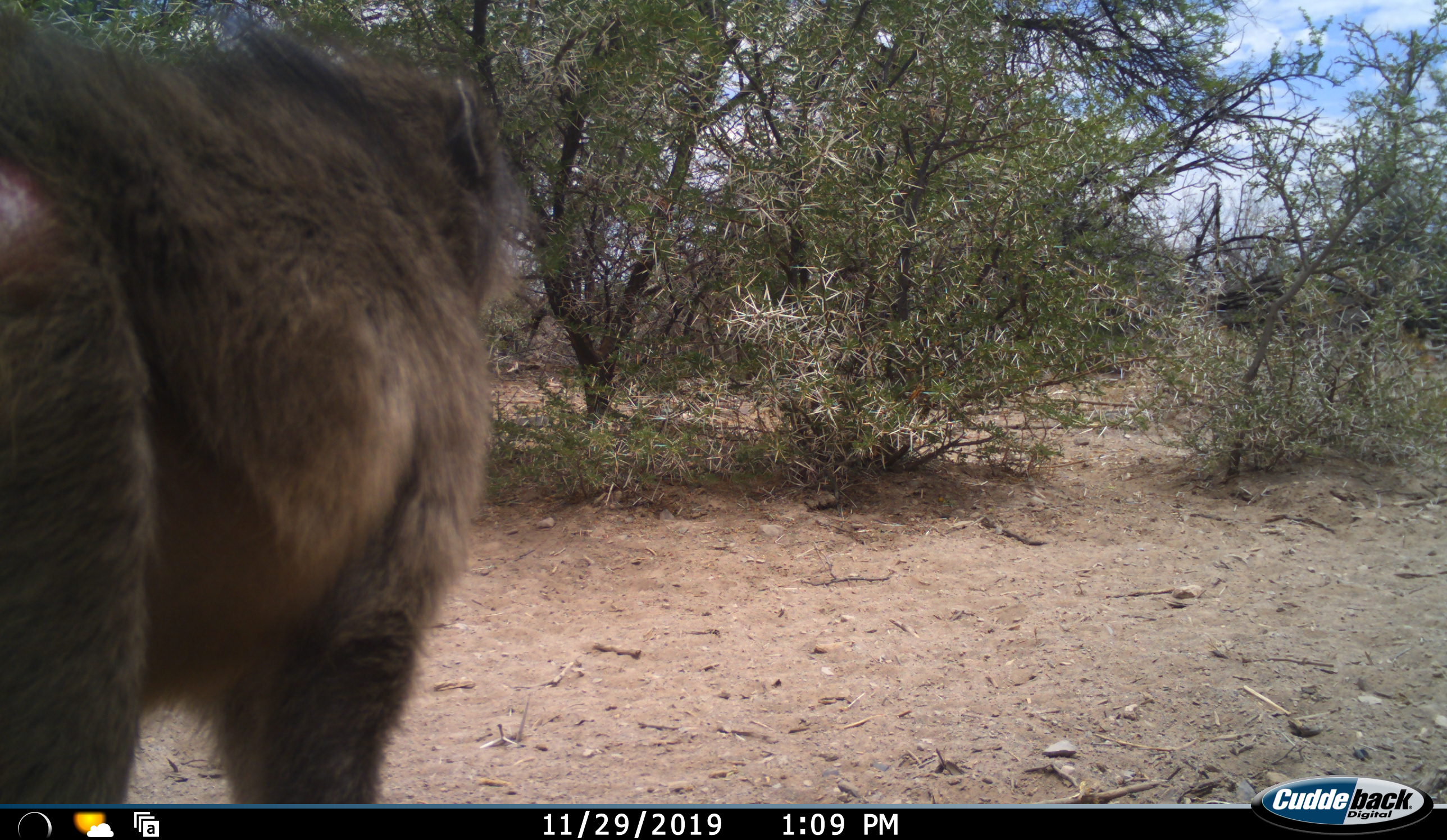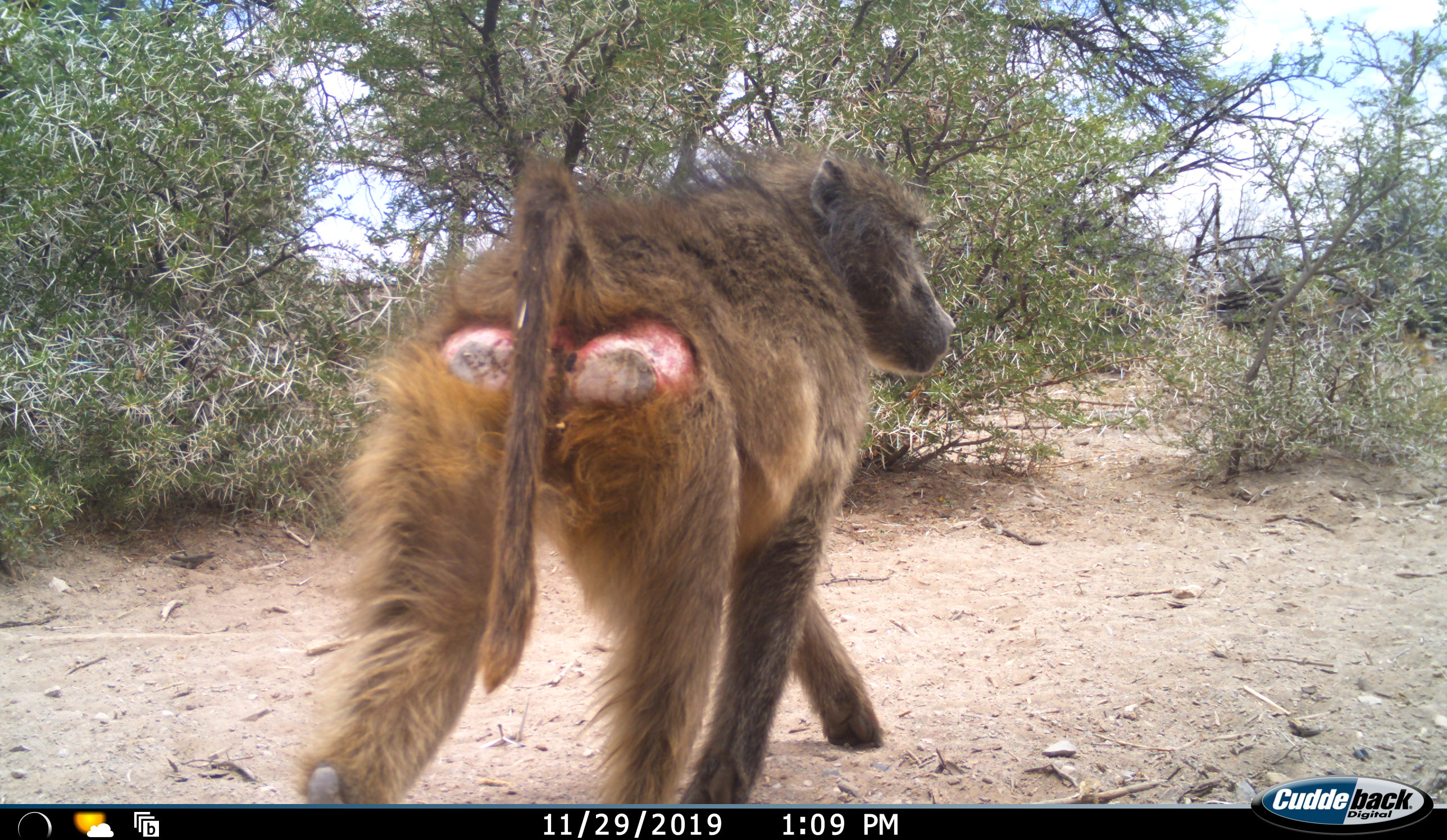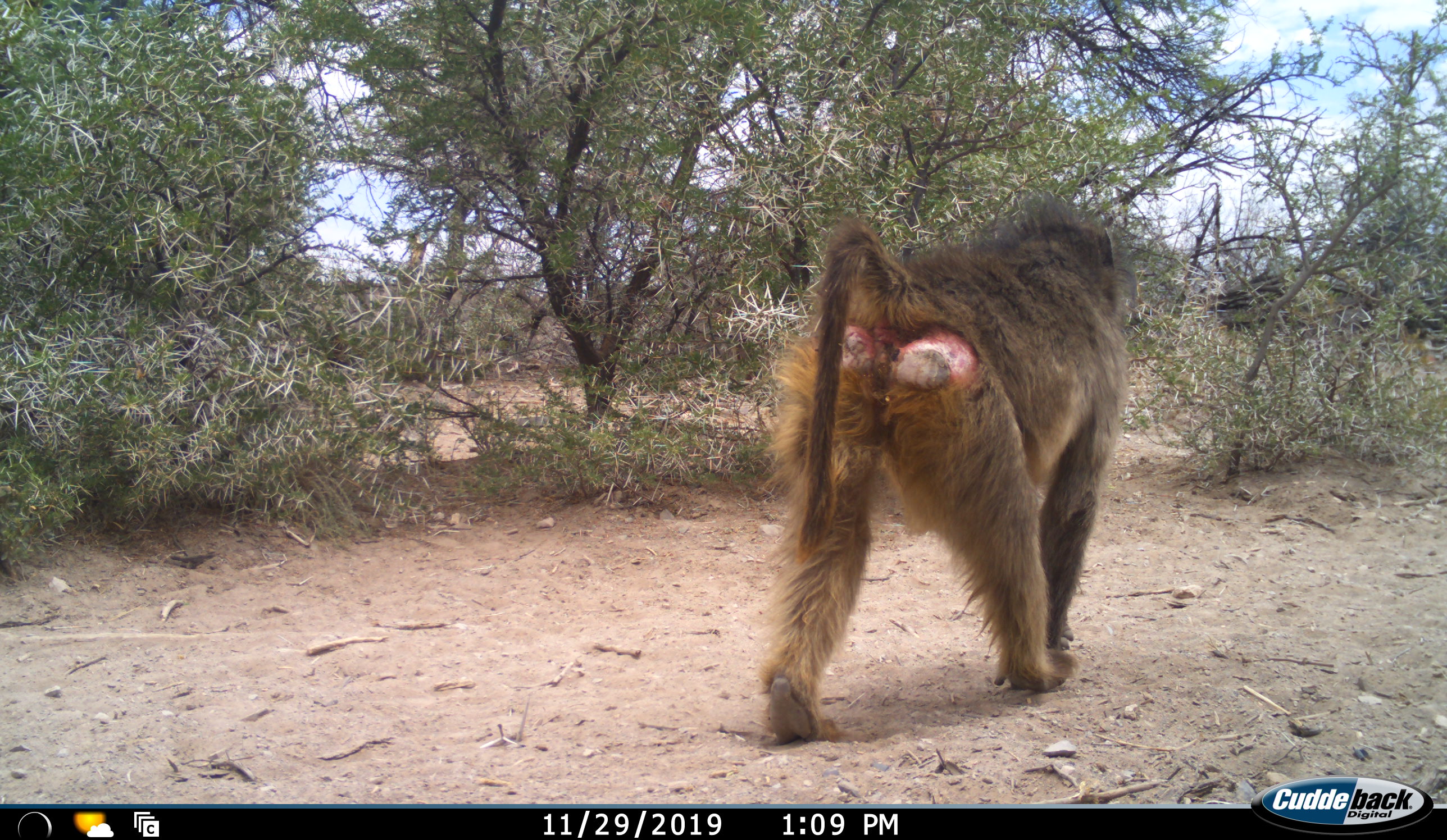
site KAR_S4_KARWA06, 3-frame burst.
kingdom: Animalia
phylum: Chordata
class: Mammalia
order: Primates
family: Cercopithecidae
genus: Papio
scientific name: Papio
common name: baboon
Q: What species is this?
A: Baboon (Papio).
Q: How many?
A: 1.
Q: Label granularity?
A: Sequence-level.